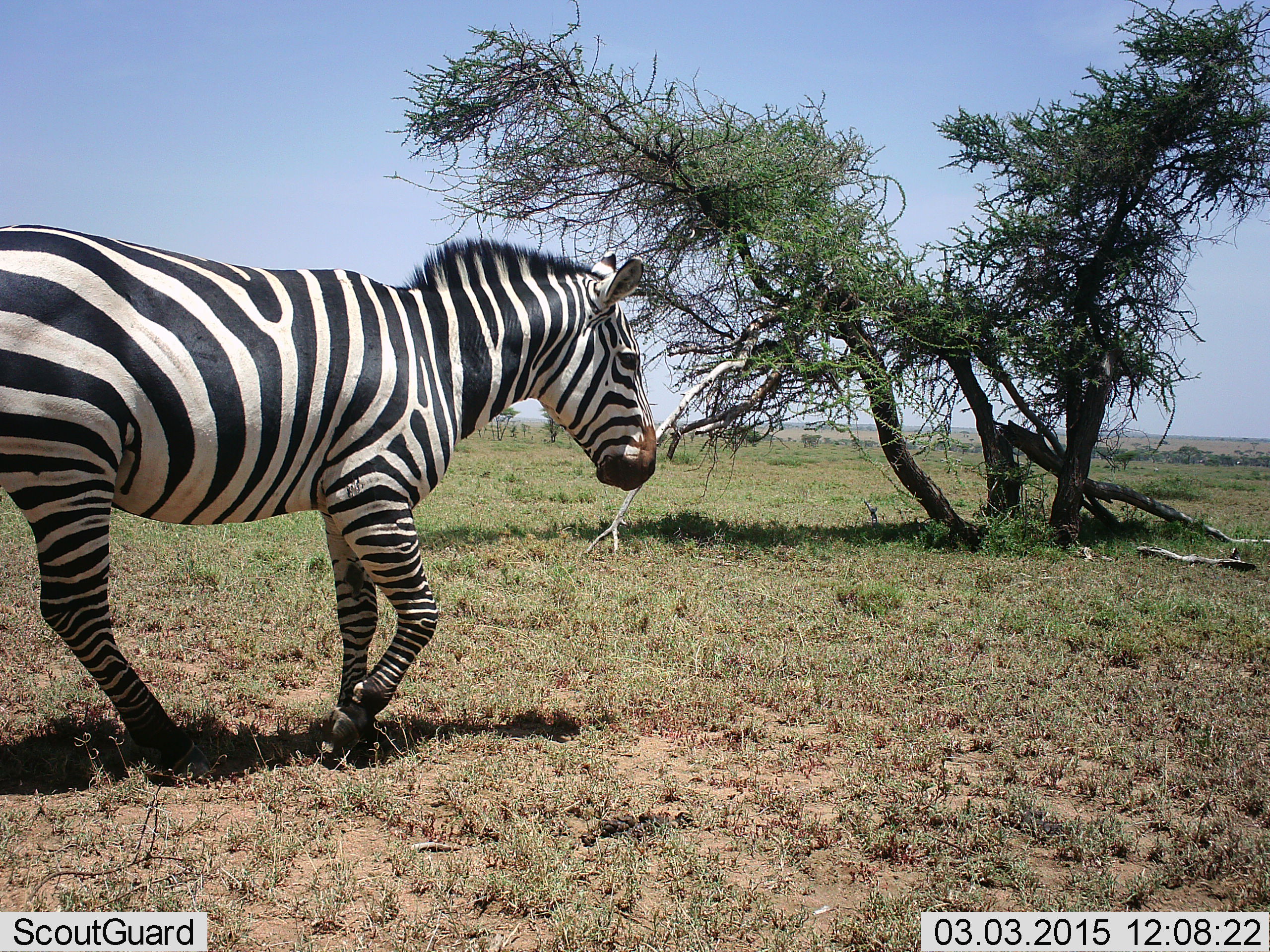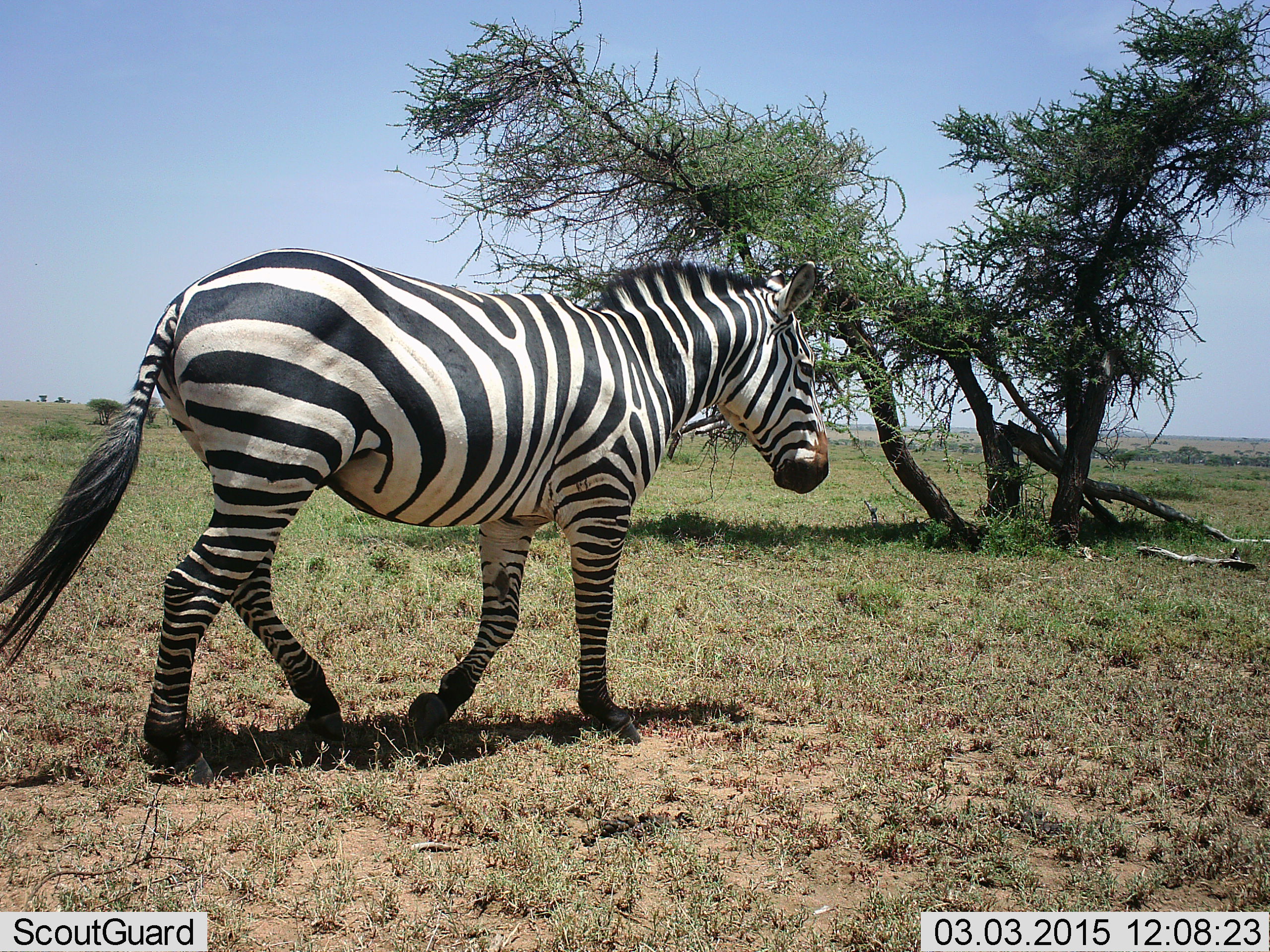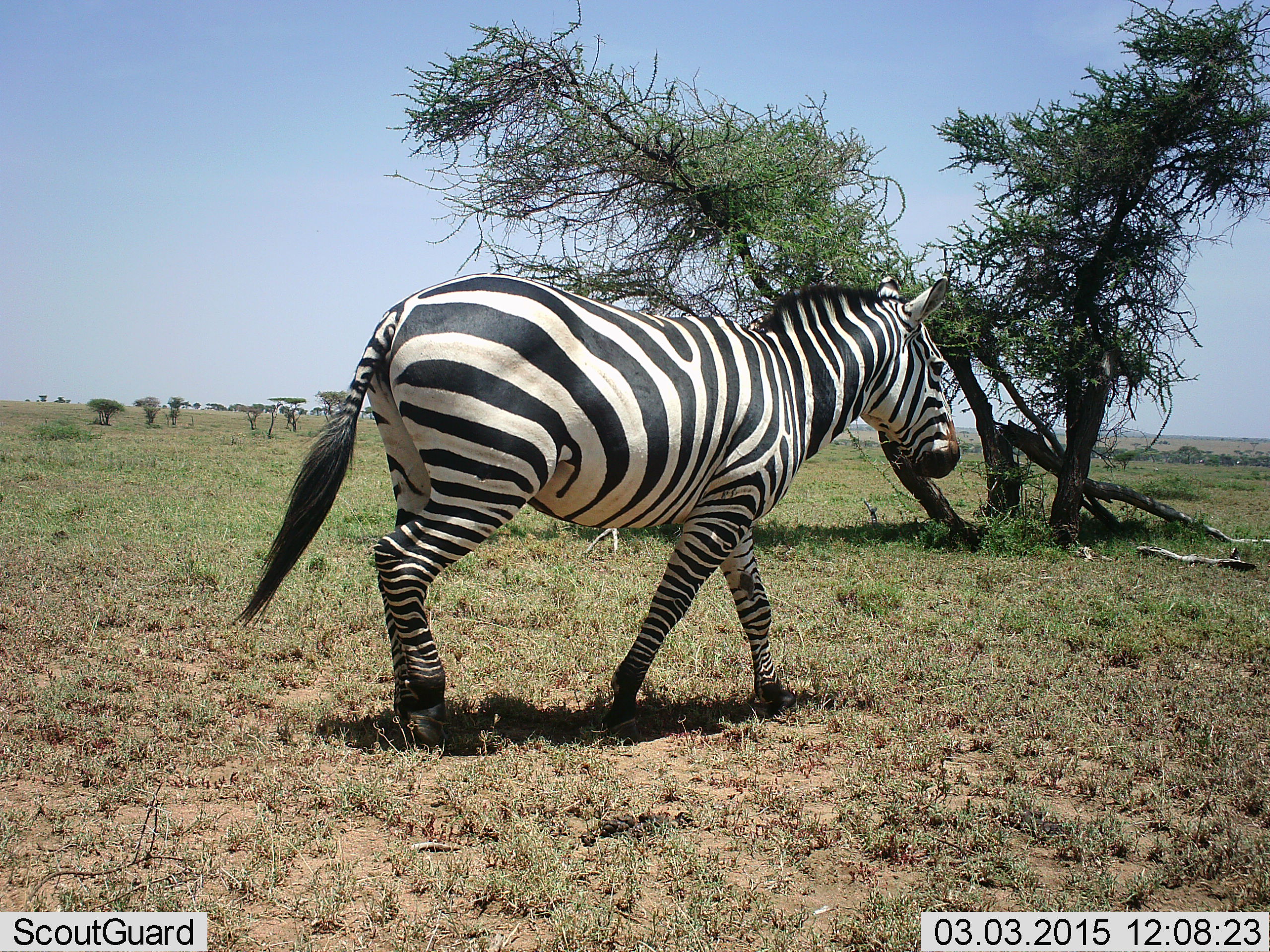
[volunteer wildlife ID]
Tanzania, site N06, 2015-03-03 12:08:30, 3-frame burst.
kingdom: Animalia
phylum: Chordata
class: Mammalia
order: Perissodactyla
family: Equidae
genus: Equus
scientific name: Equus quagga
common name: plains zebra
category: zebra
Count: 1.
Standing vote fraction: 10%.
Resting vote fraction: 0%.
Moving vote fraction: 100%.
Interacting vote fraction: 0%.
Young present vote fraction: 0%.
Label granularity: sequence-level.